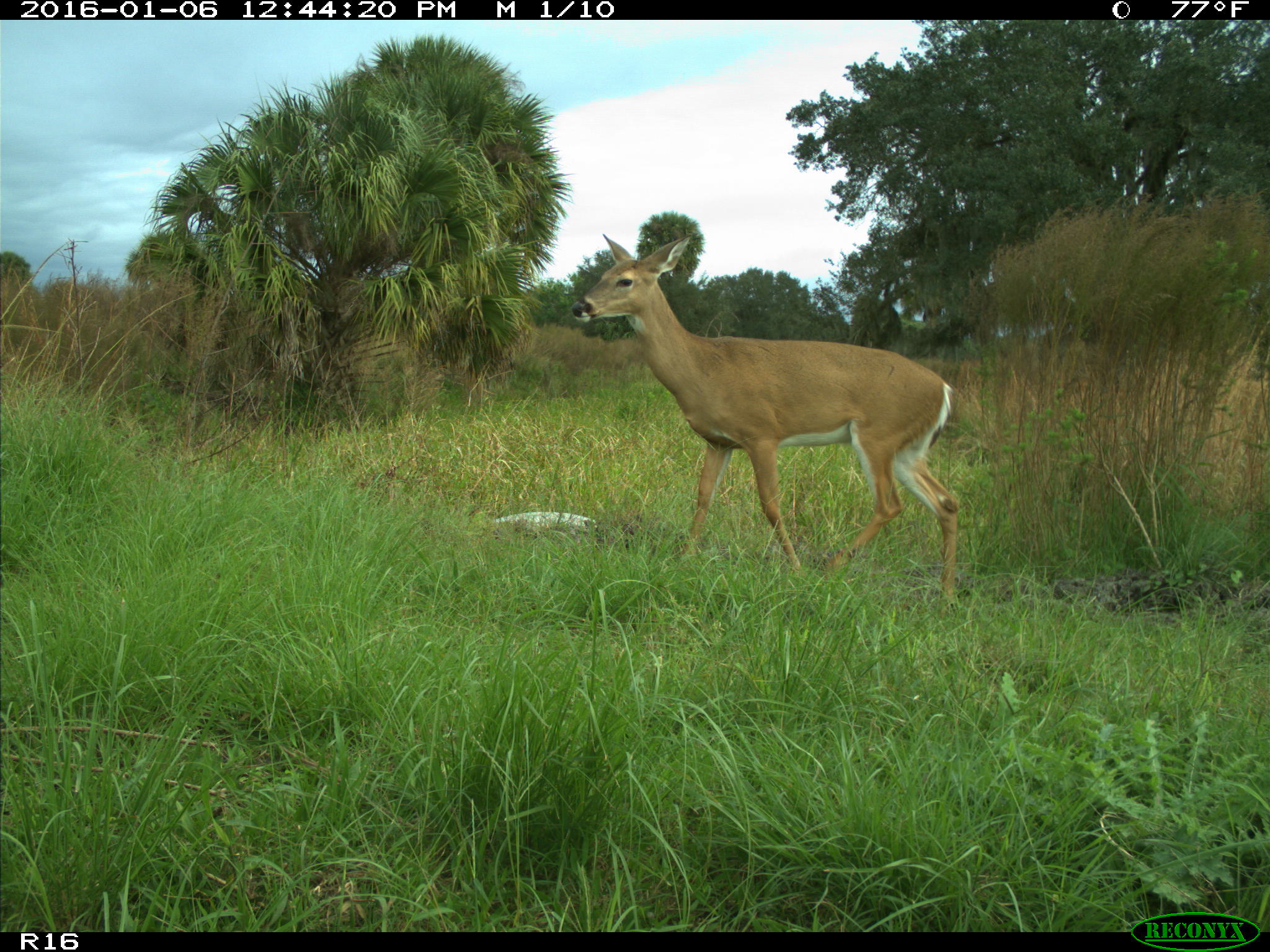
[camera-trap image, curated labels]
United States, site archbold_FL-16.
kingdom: Animalia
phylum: Chordata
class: Mammalia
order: Artiodactyla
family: Cervidae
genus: Odocoileus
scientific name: Odocoileus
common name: deer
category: unidentified deer